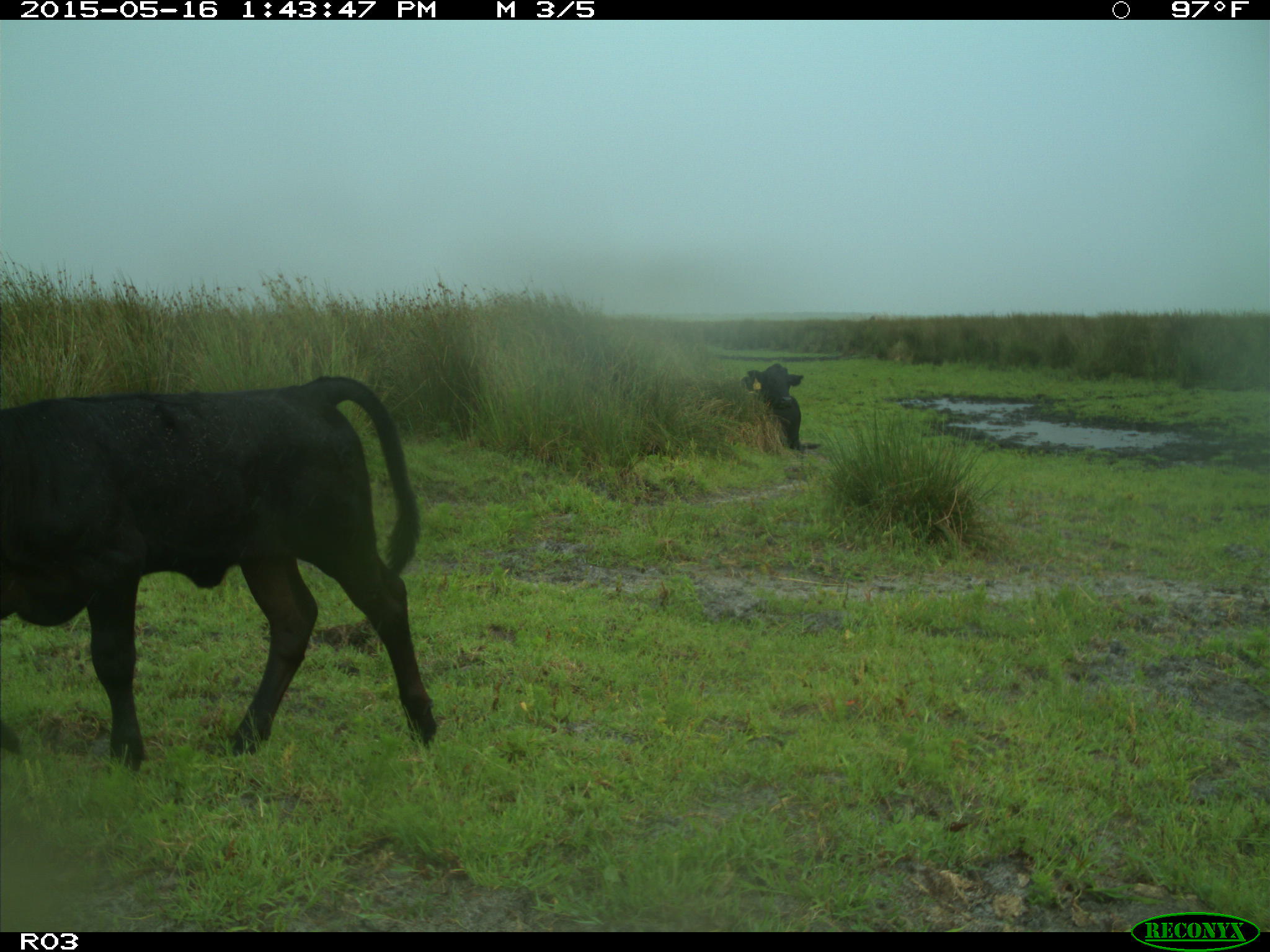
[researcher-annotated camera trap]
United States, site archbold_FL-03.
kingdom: Animalia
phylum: Chordata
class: Mammalia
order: Artiodactyla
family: Bovidae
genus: Bos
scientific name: Bos taurus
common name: domestic cow